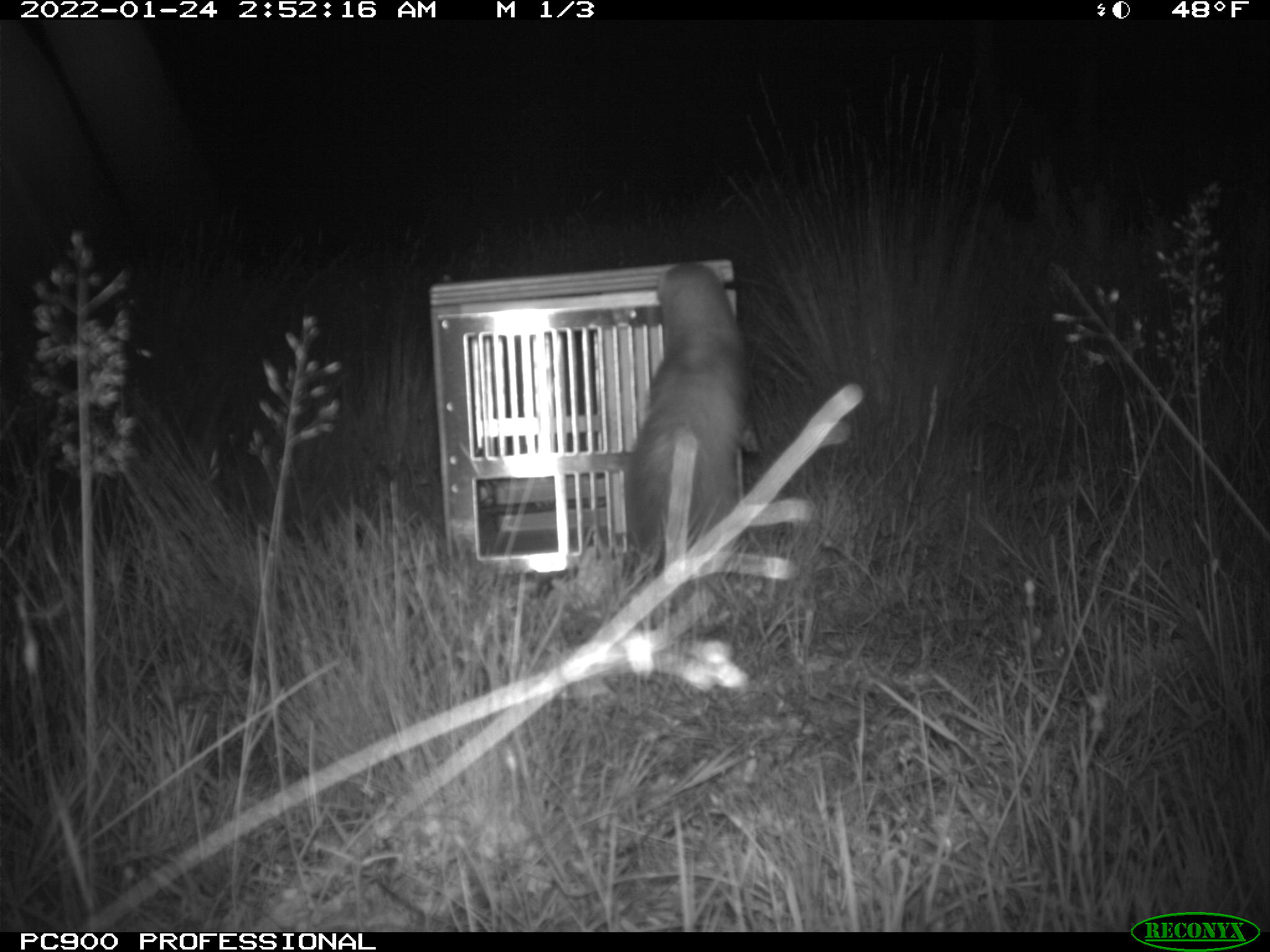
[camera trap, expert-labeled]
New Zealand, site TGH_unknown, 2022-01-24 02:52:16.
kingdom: Animalia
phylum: Chordata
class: Mammalia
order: Carnivora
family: Mustelidae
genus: Mustela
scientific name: Mustela furo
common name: ferret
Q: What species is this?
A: Ferret (Mustela furo).